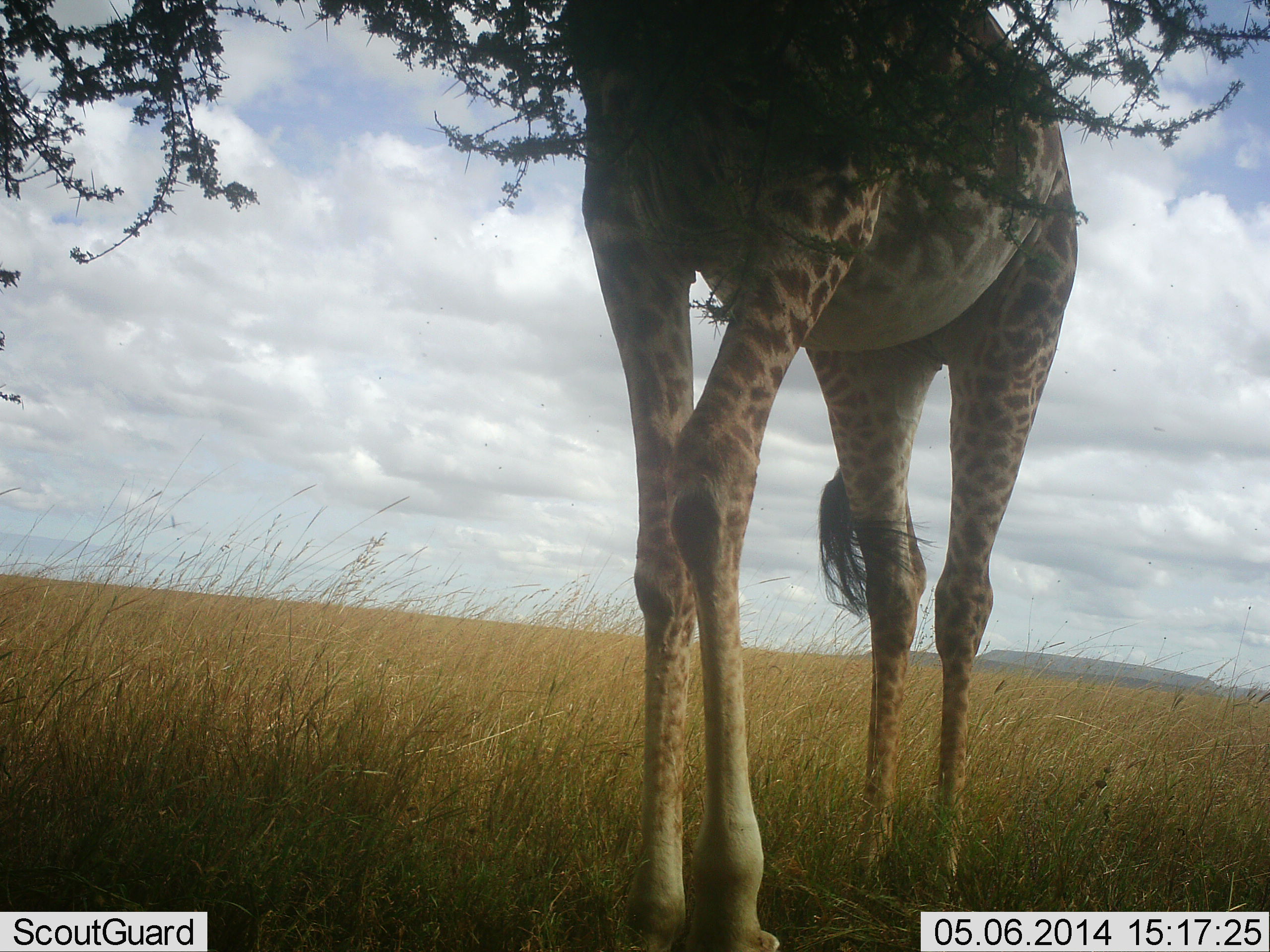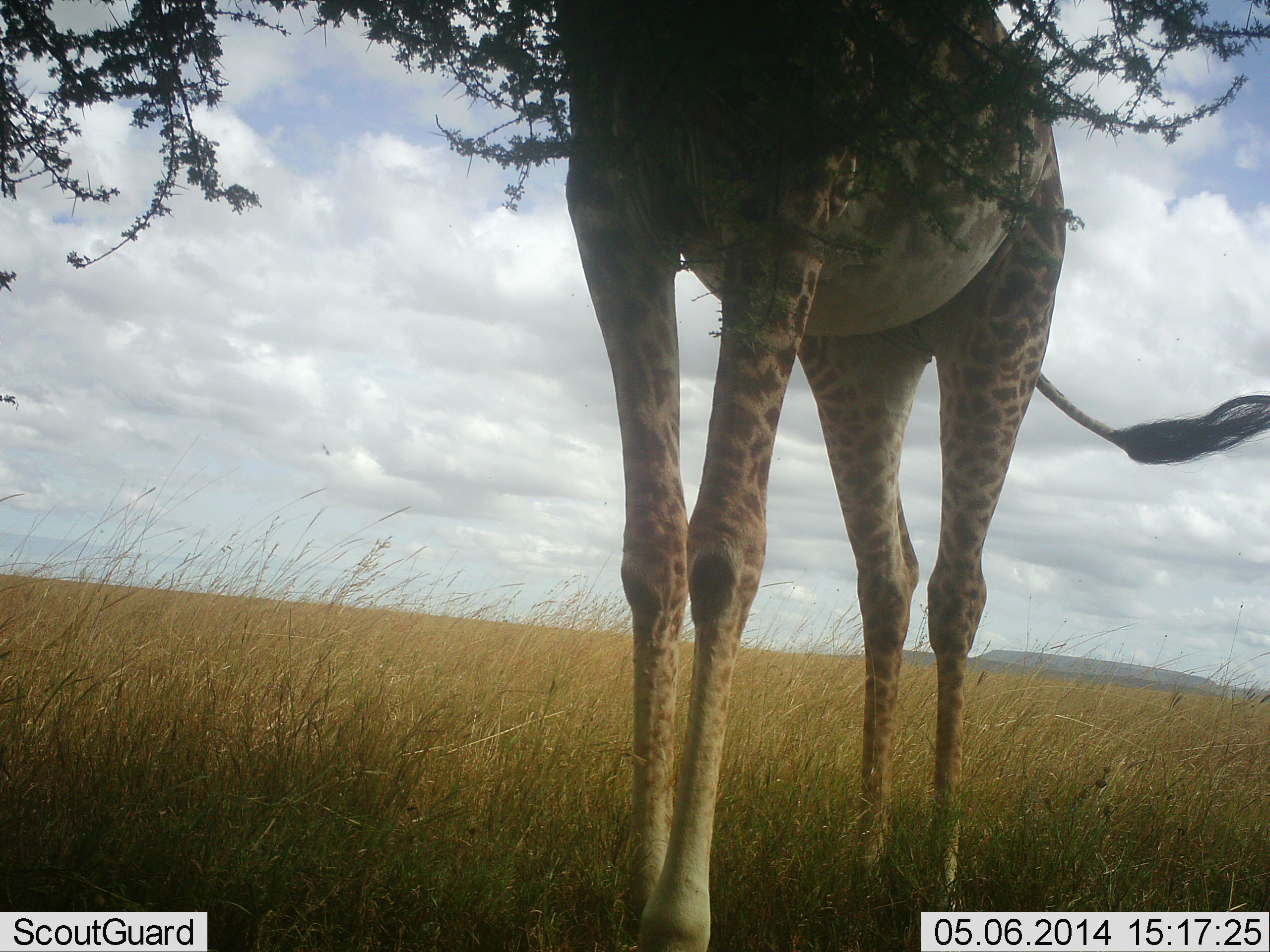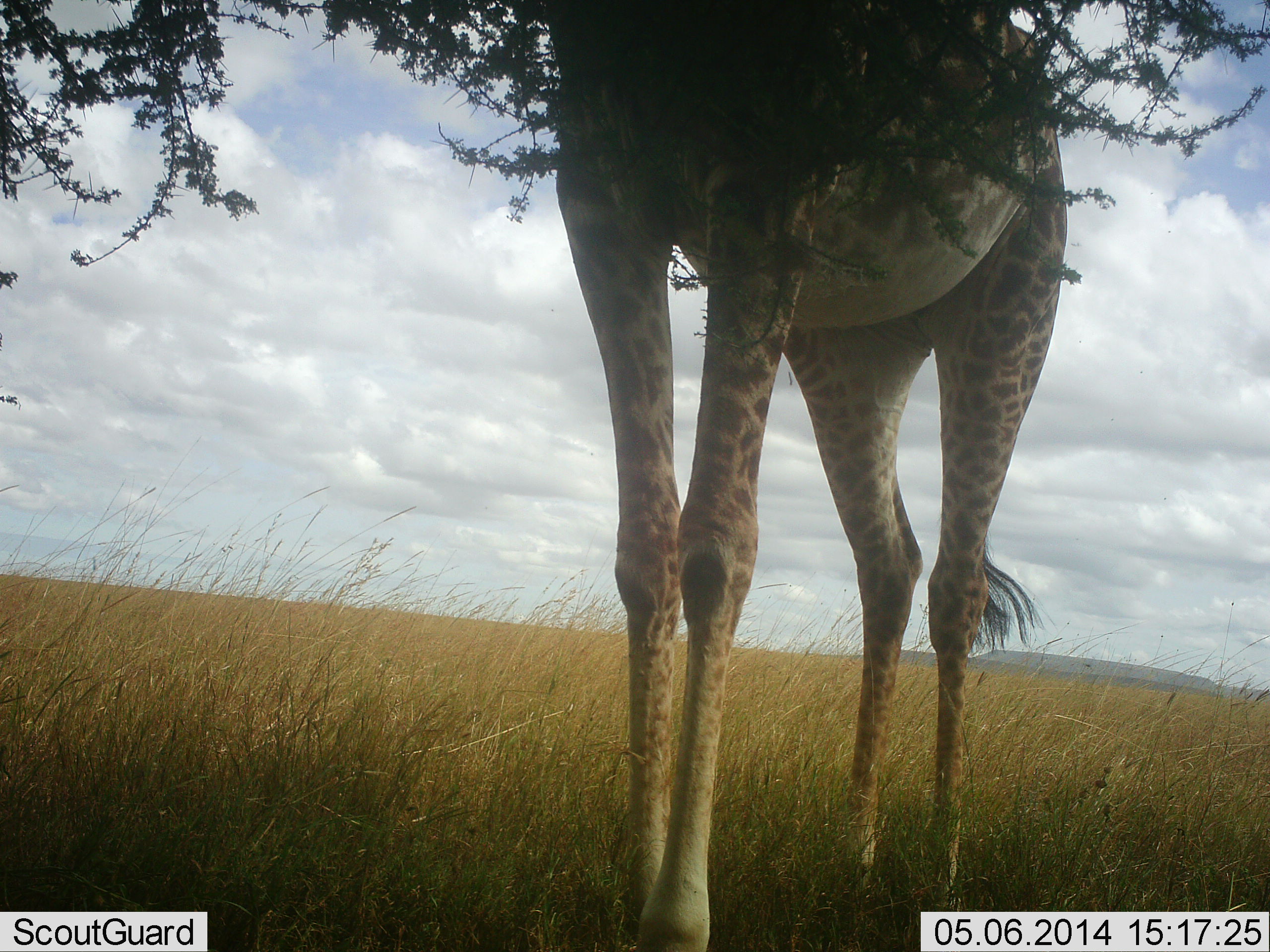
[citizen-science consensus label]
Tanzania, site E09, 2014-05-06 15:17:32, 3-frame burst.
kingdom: Animalia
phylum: Chordata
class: Mammalia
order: Artiodactyla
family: Giraffidae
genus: Giraffa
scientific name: Giraffa camelopardalis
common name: giraffe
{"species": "giraffe (Giraffa camelopardalis)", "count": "1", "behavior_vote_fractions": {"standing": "55%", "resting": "0%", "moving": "0%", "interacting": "0%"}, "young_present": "0%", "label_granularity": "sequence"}